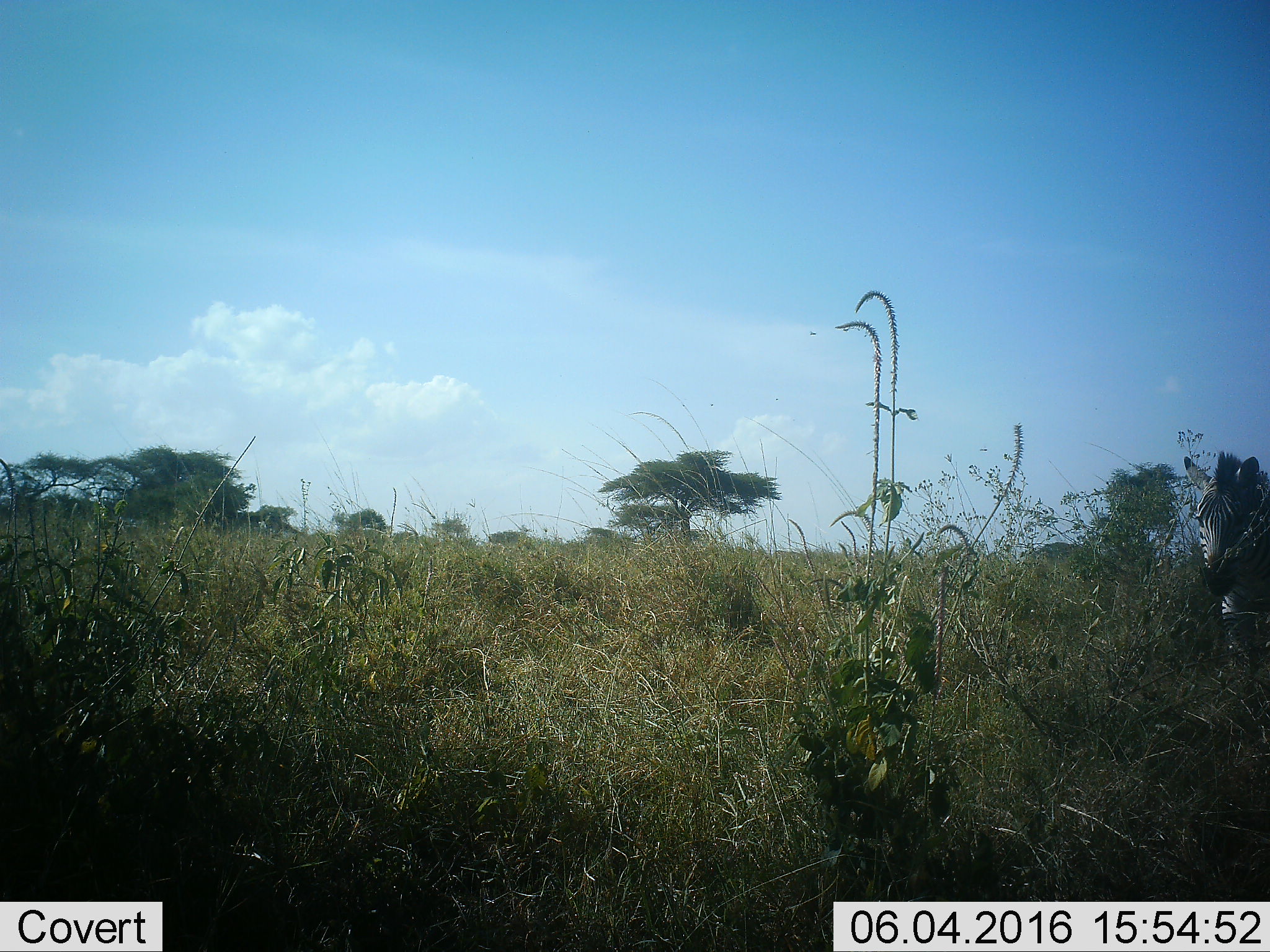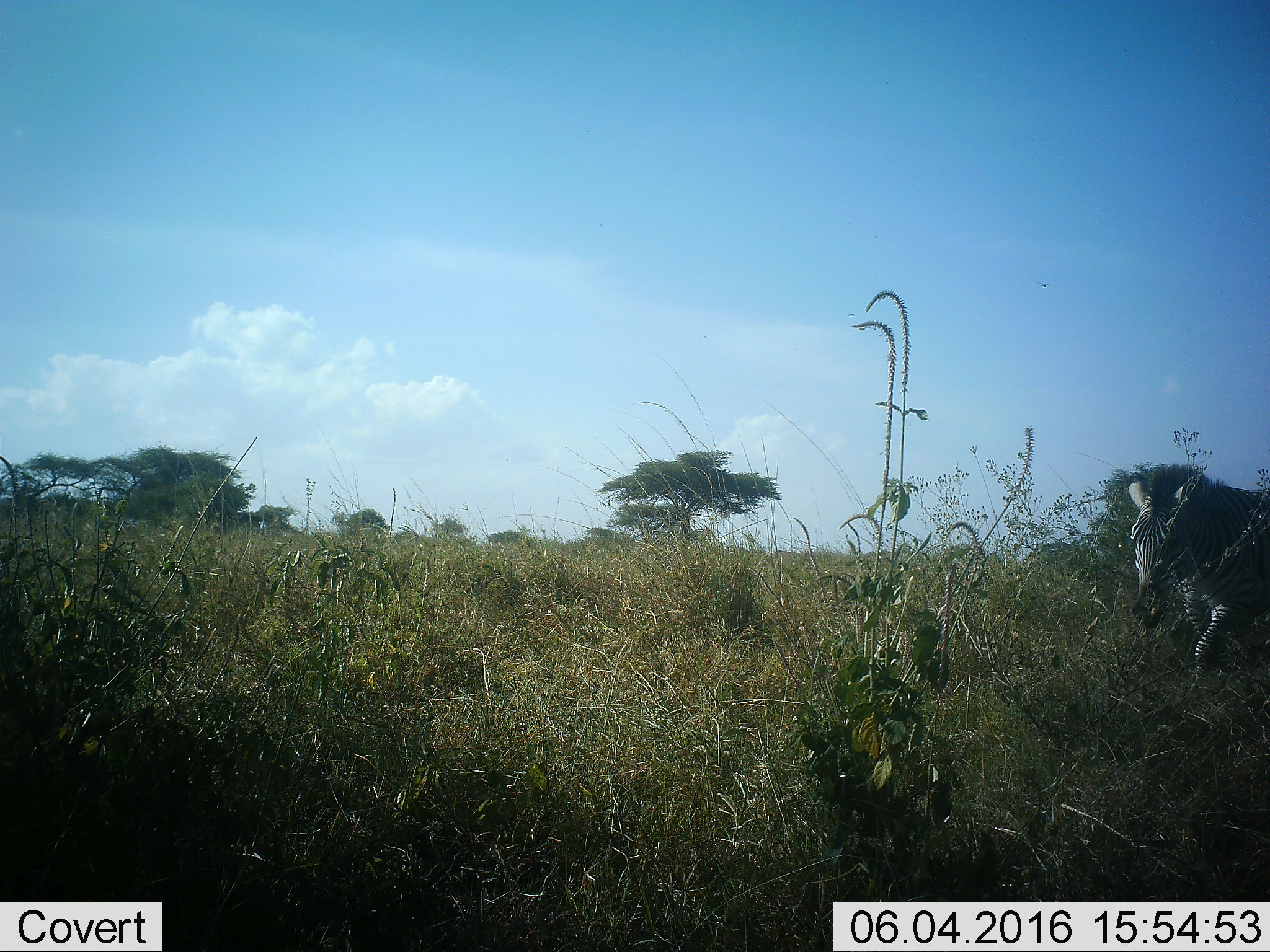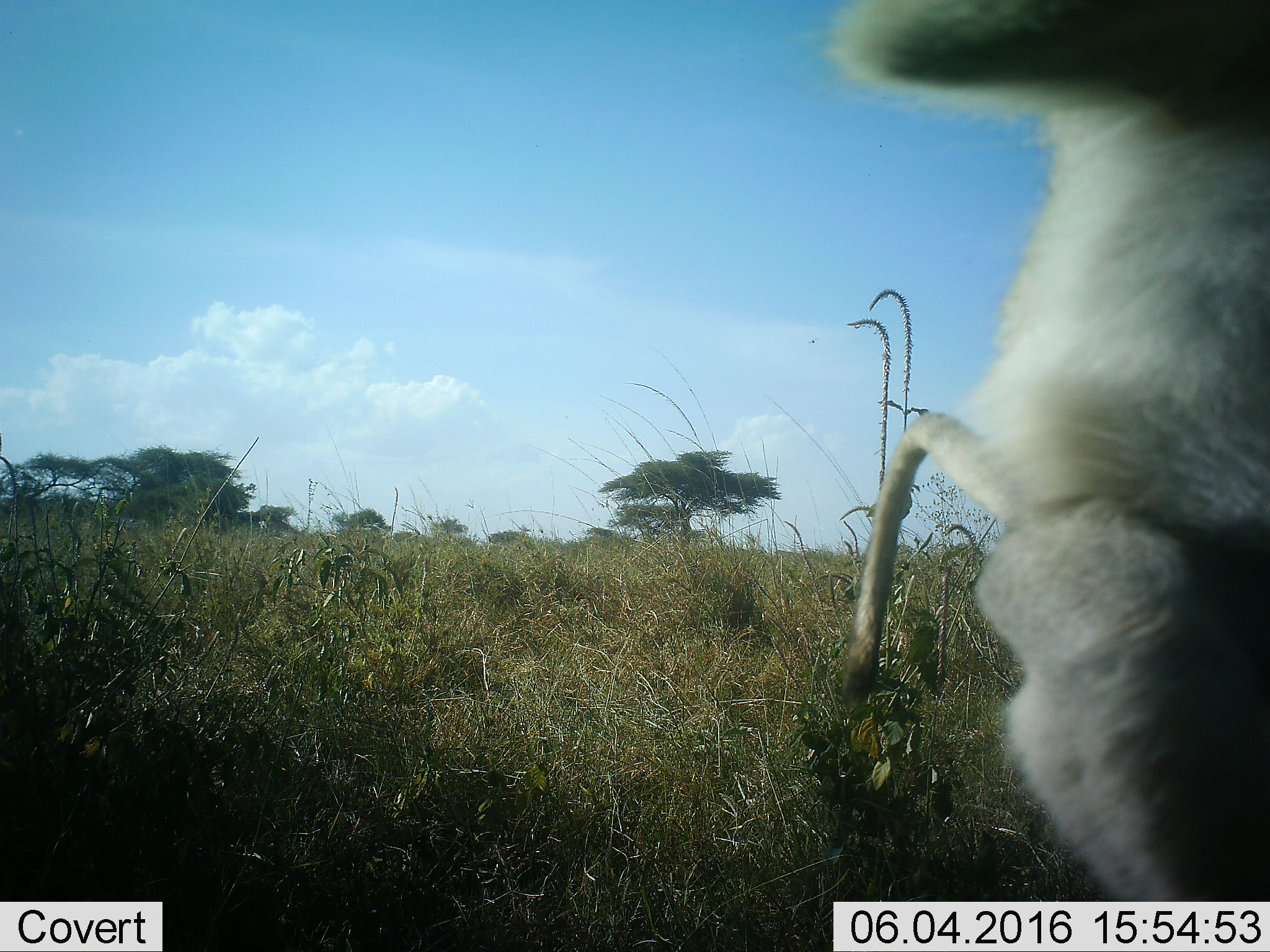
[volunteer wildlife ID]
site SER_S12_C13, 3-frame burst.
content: unidentified animal